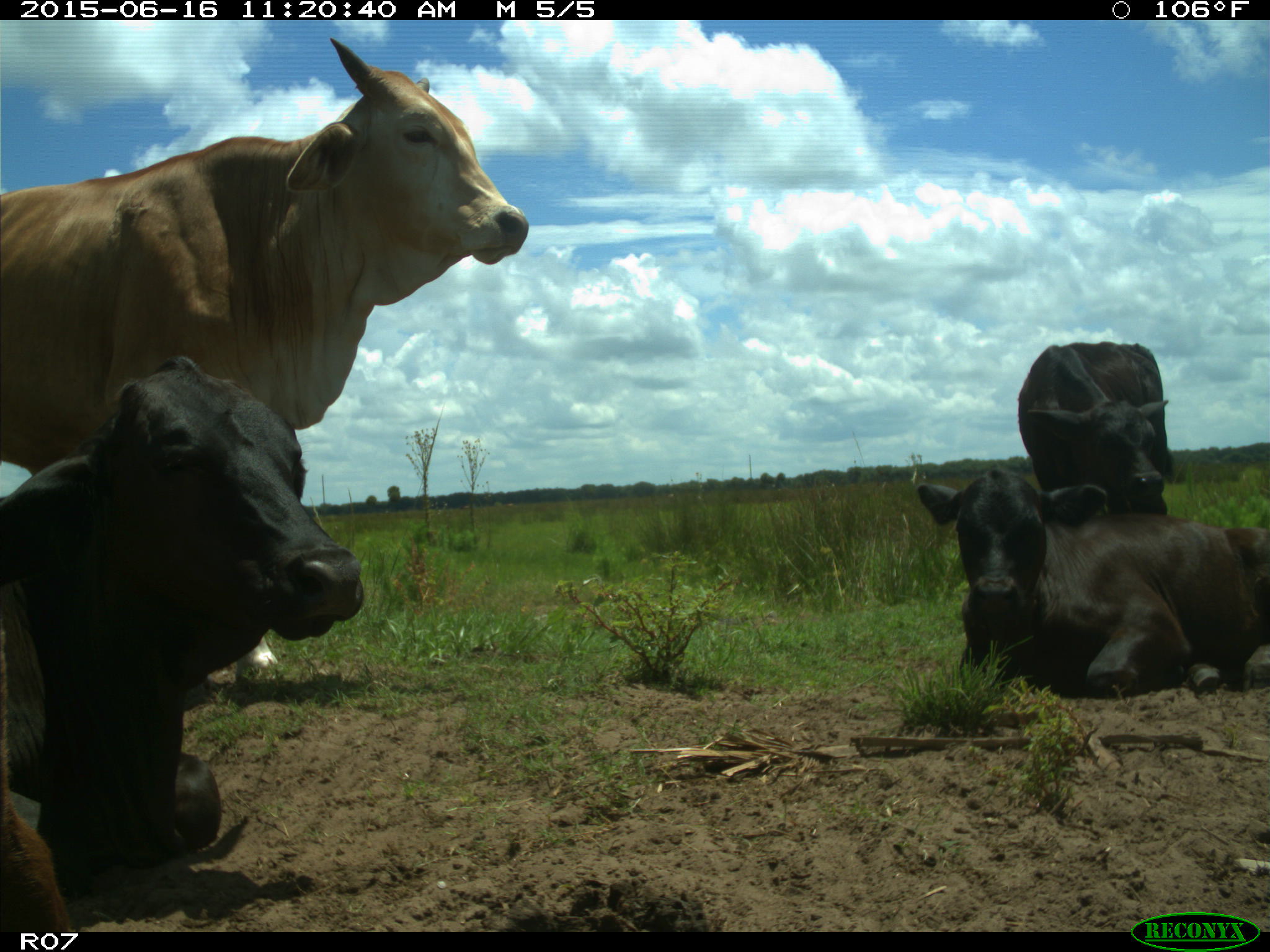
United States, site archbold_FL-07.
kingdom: Animalia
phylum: Chordata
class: Mammalia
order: Artiodactyla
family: Bovidae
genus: Bos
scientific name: Bos taurus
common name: domestic cow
Bos taurus (domestic cow).